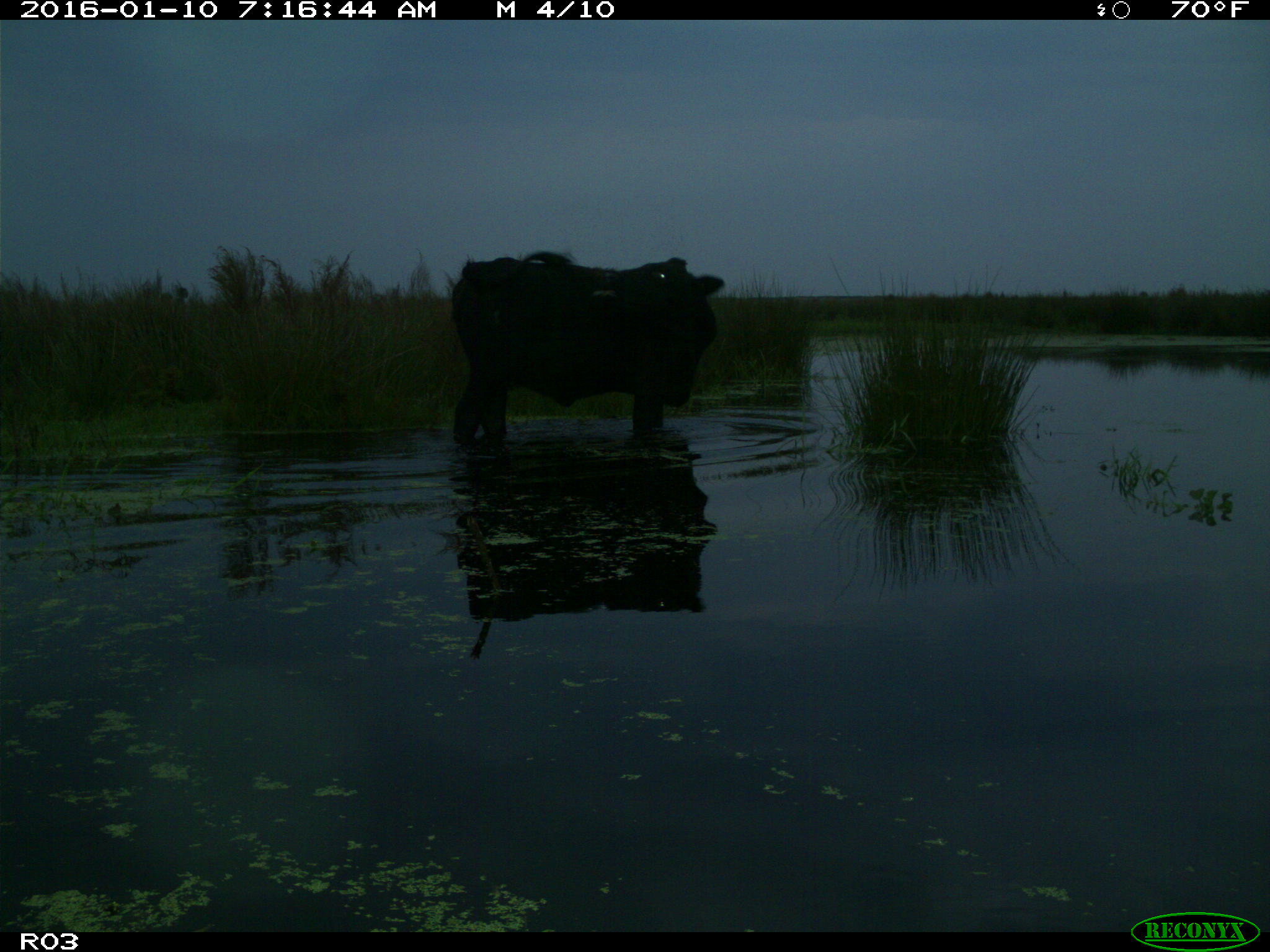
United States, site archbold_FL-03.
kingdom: Animalia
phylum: Chordata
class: Mammalia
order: Artiodactyla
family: Bovidae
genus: Bos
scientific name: Bos taurus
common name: domestic cow